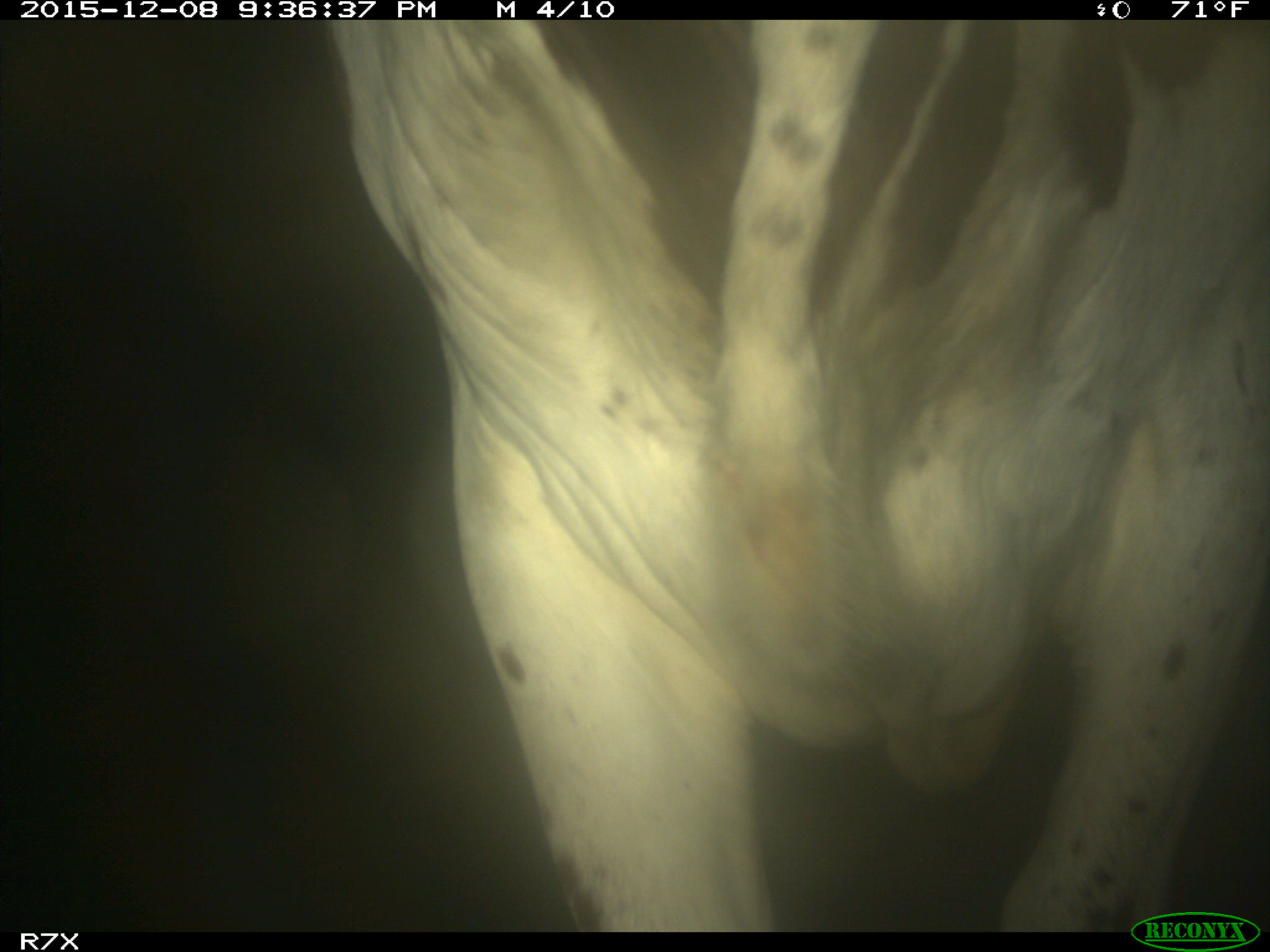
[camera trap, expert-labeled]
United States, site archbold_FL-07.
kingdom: Animalia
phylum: Chordata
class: Mammalia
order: Artiodactyla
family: Bovidae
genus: Bos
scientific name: Bos taurus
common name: domestic cow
Bos taurus (domestic cow).